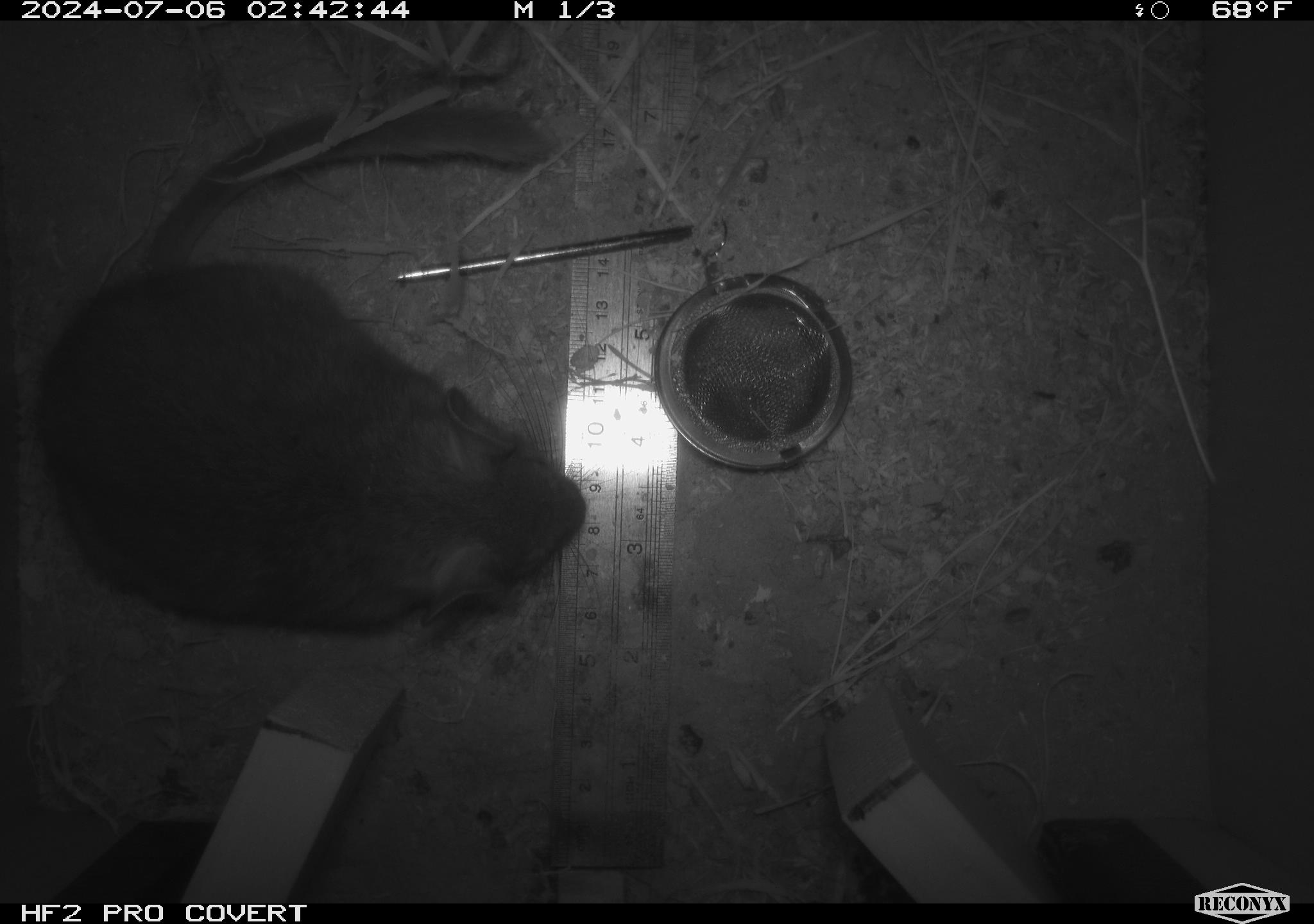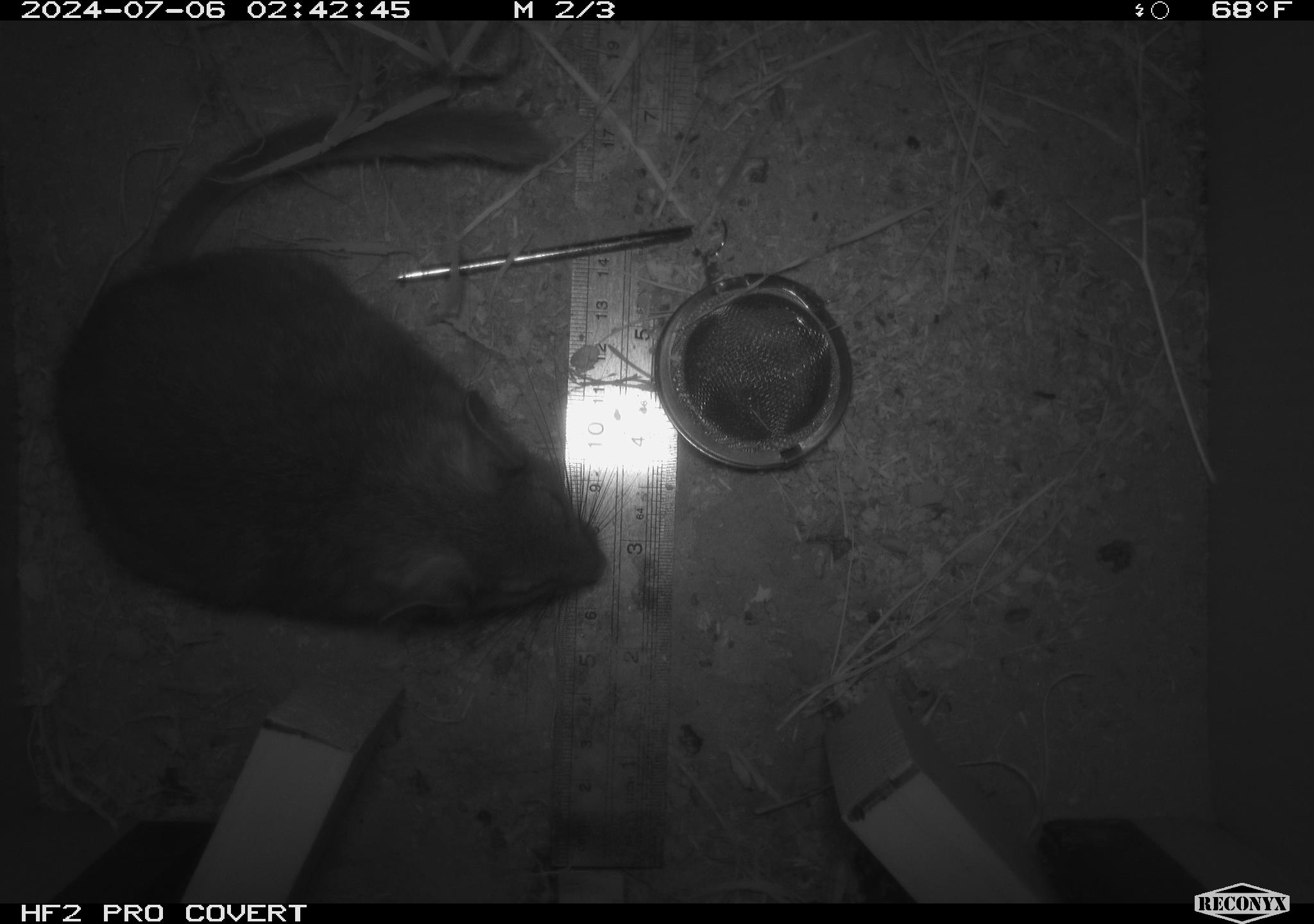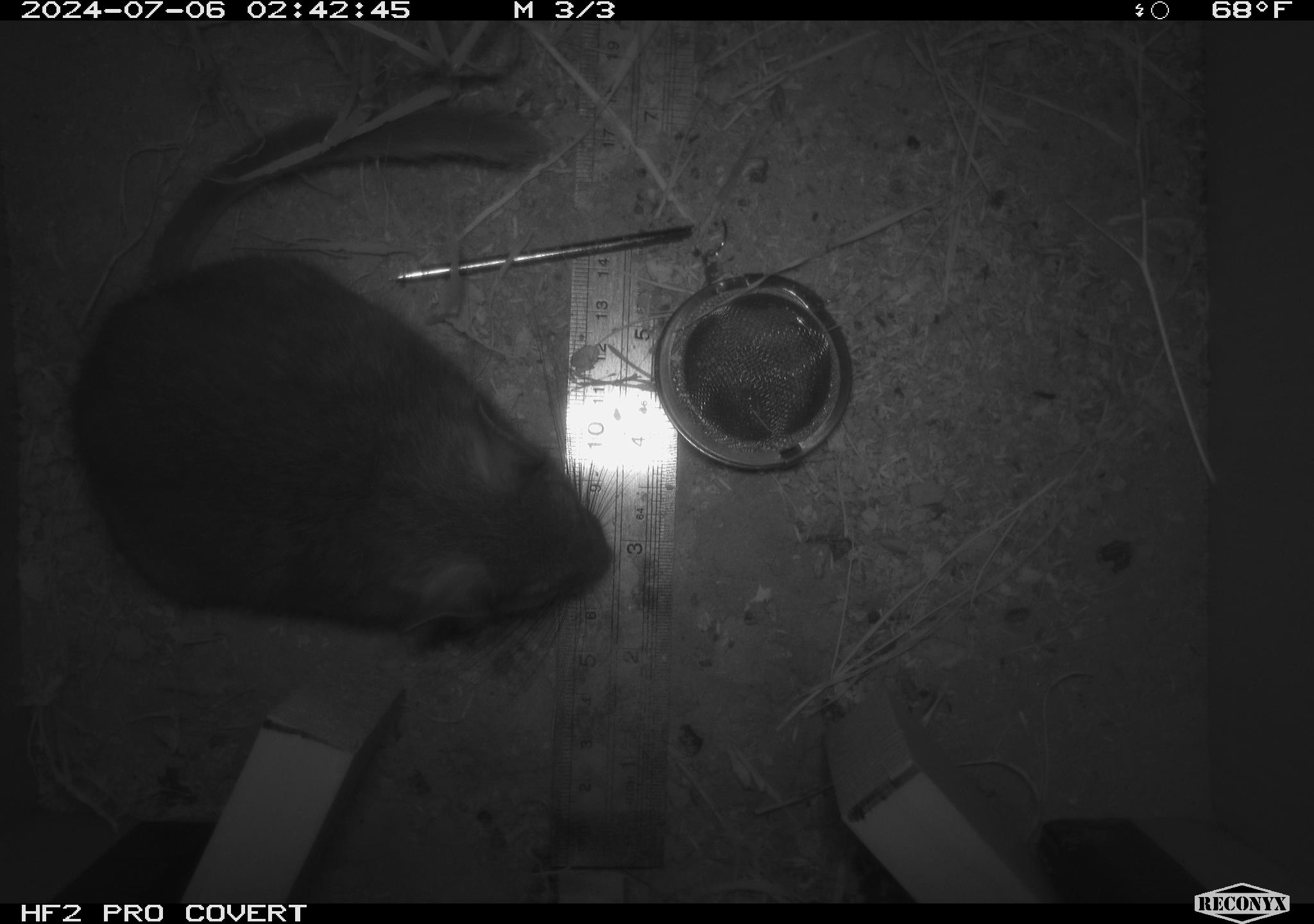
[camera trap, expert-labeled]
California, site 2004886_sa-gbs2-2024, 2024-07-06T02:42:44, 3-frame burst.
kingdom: Animalia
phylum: Chordata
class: Mammalia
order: Rodentia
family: Cricetidae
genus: Neotoma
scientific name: Neotoma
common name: pack rat or woodrat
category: neotoma species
Neotoma species (pack rat or woodrat) (Neotoma).